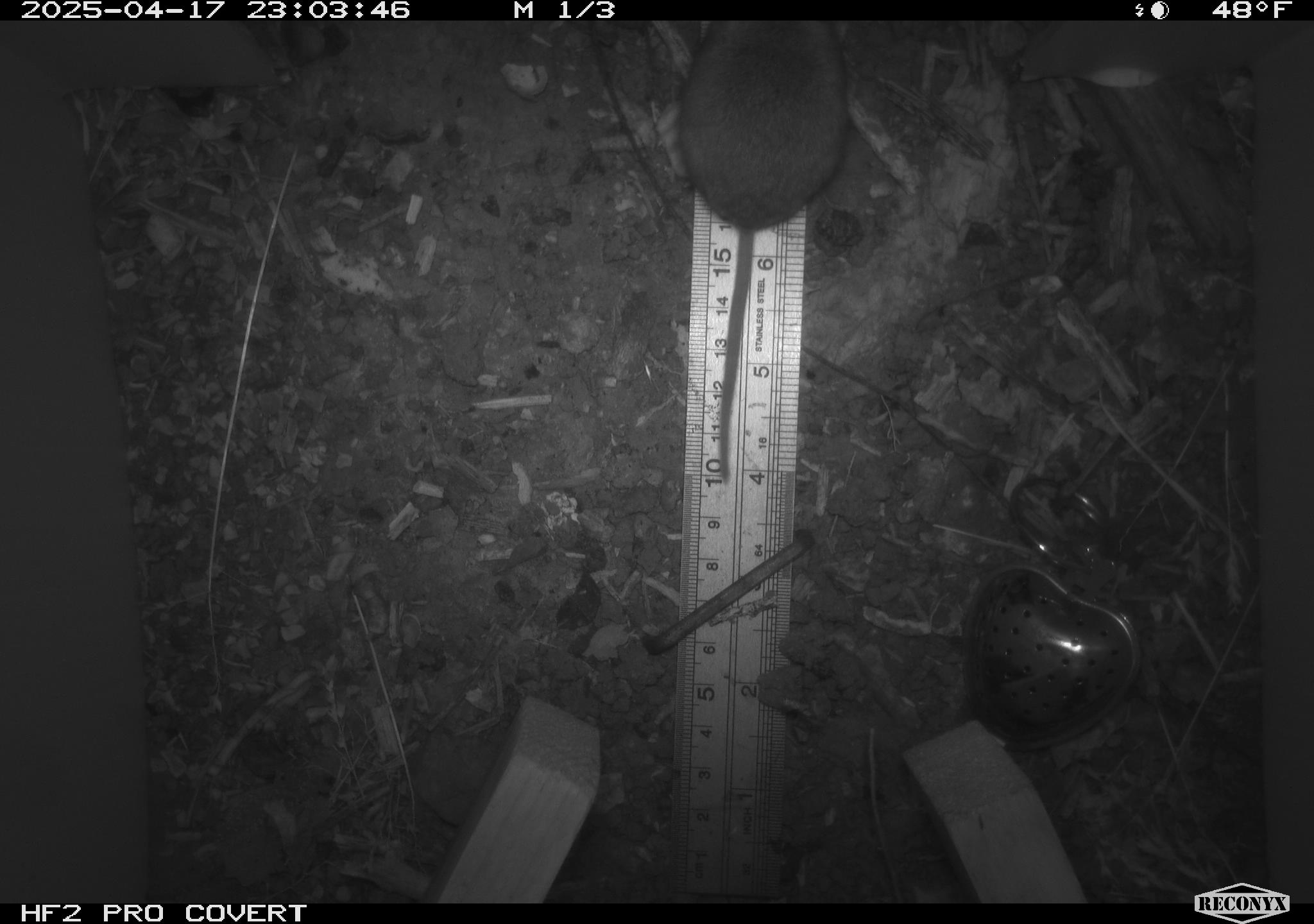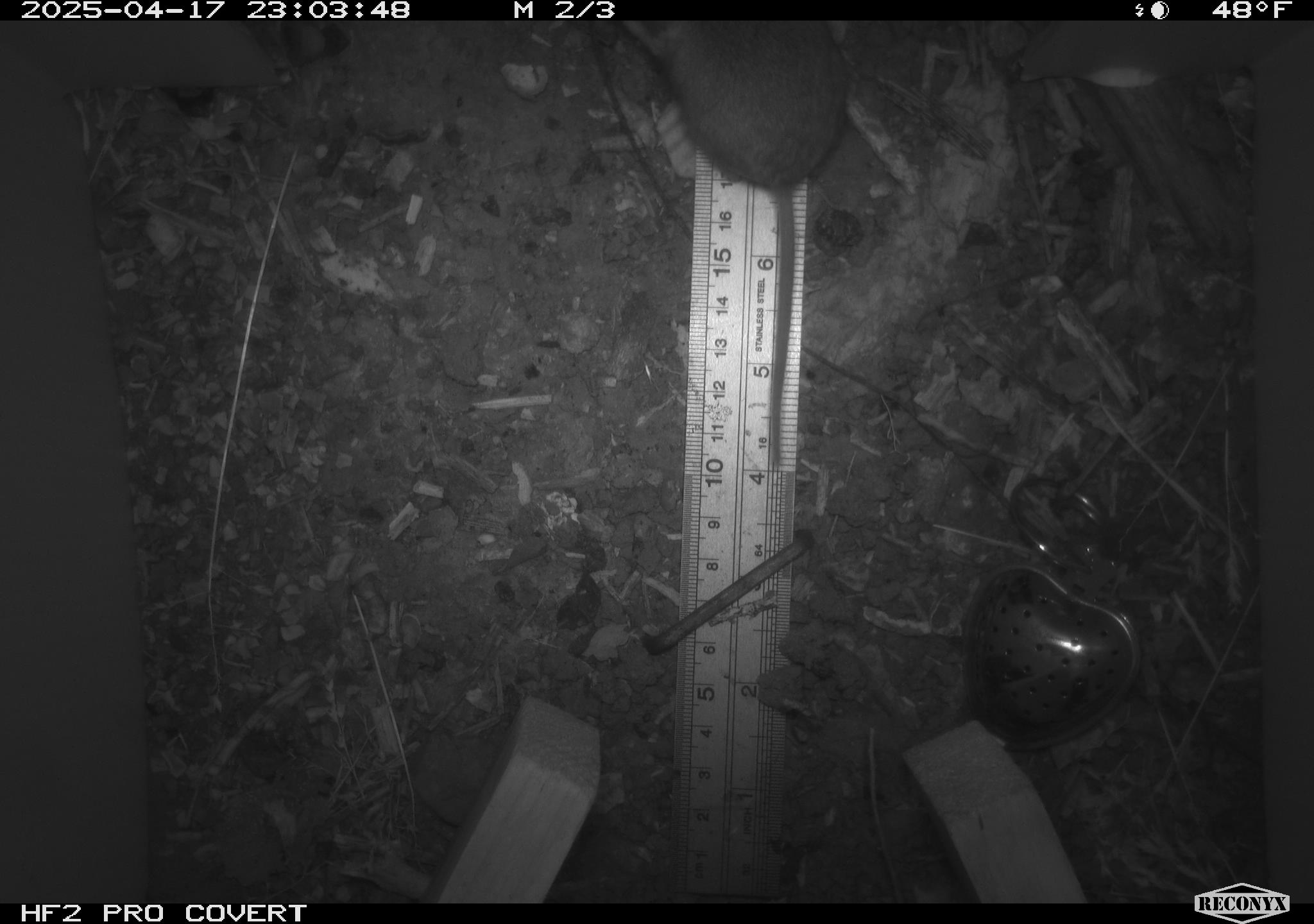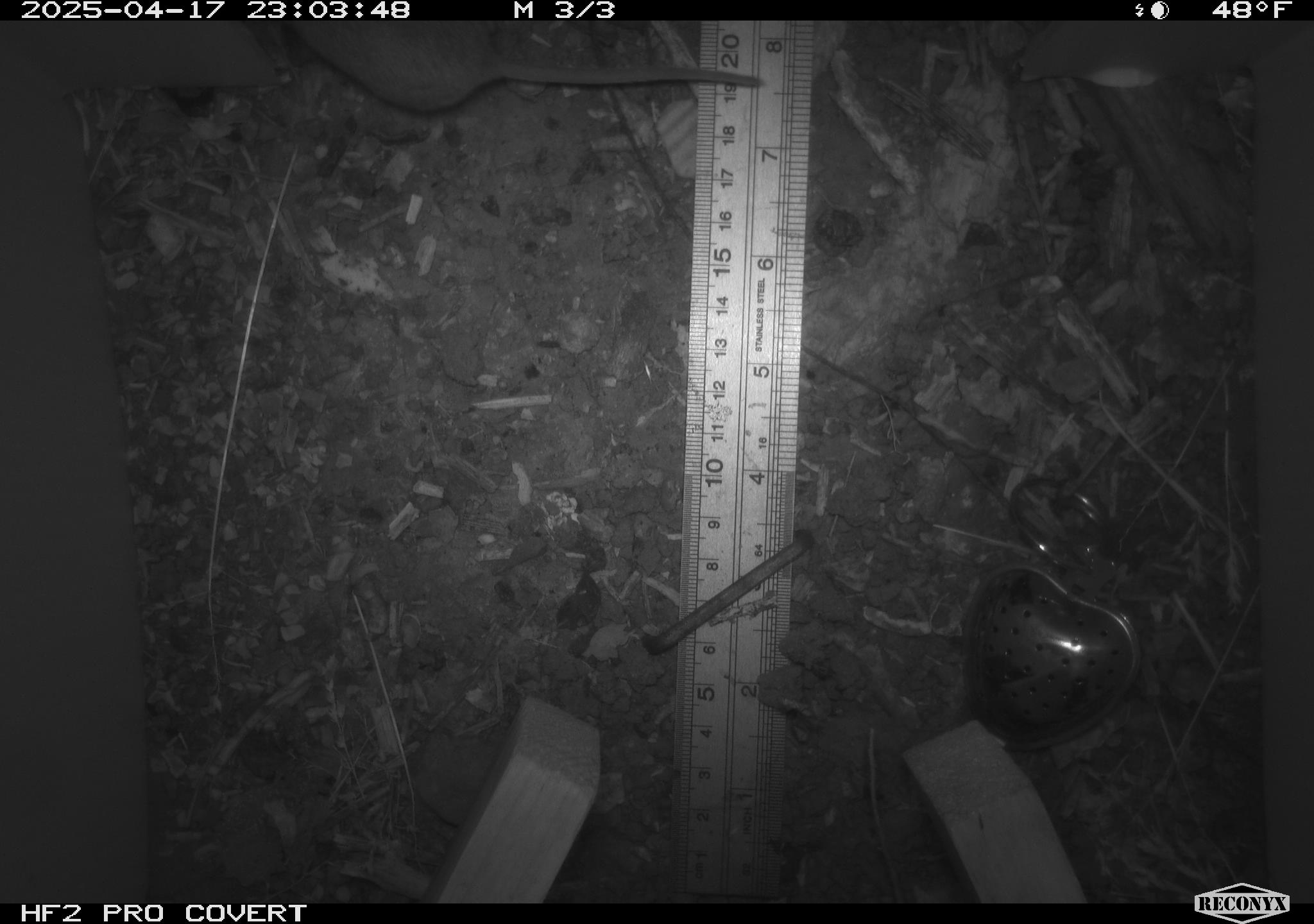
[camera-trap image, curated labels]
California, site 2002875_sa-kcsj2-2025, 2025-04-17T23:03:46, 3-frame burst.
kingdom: Animalia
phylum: Chordata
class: Mammalia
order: Rodentia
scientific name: Rodentia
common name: rodent